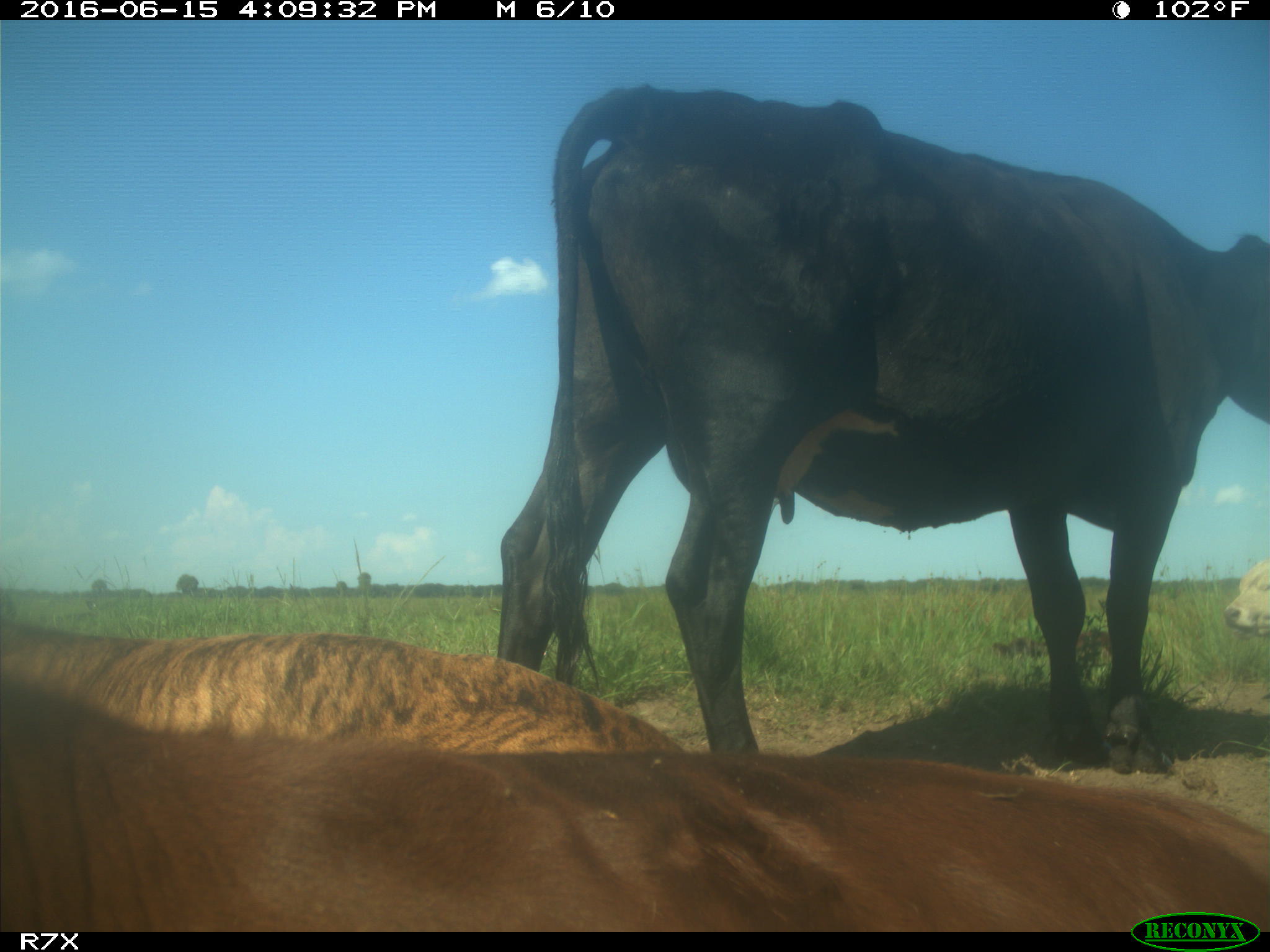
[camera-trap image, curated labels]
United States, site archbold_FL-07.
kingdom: Animalia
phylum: Chordata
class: Mammalia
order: Artiodactyla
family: Bovidae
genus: Bos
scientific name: Bos taurus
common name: domestic cow